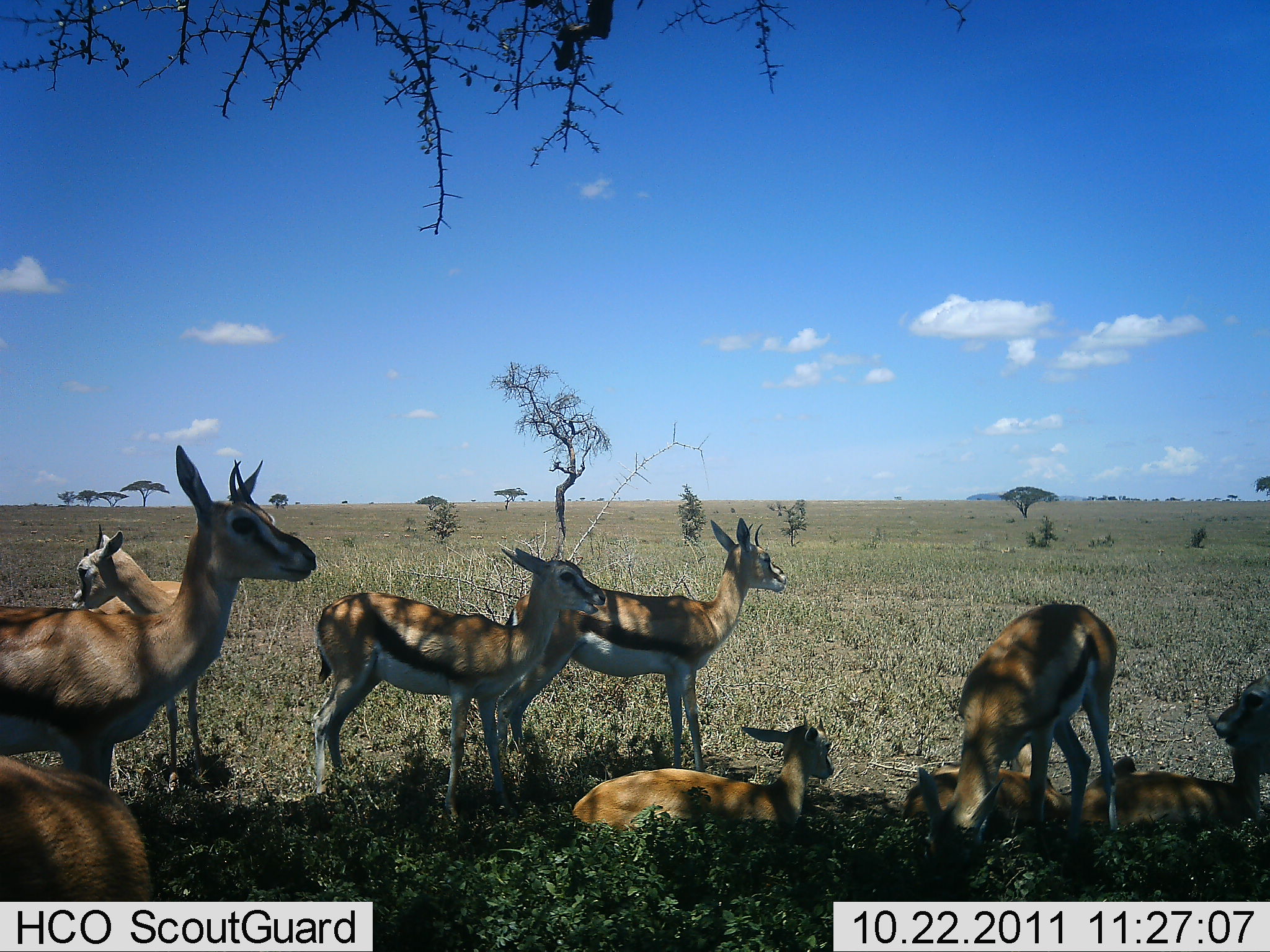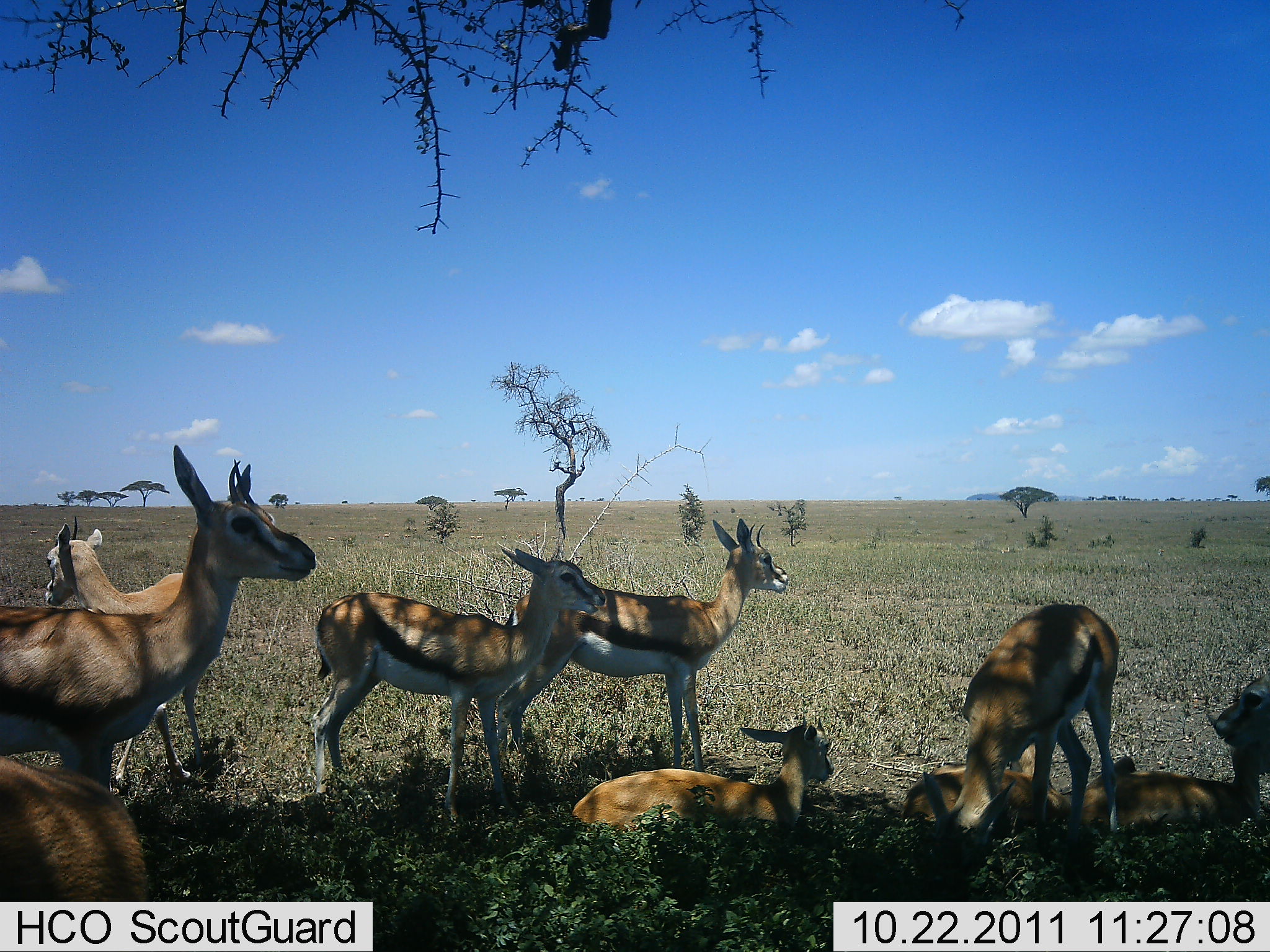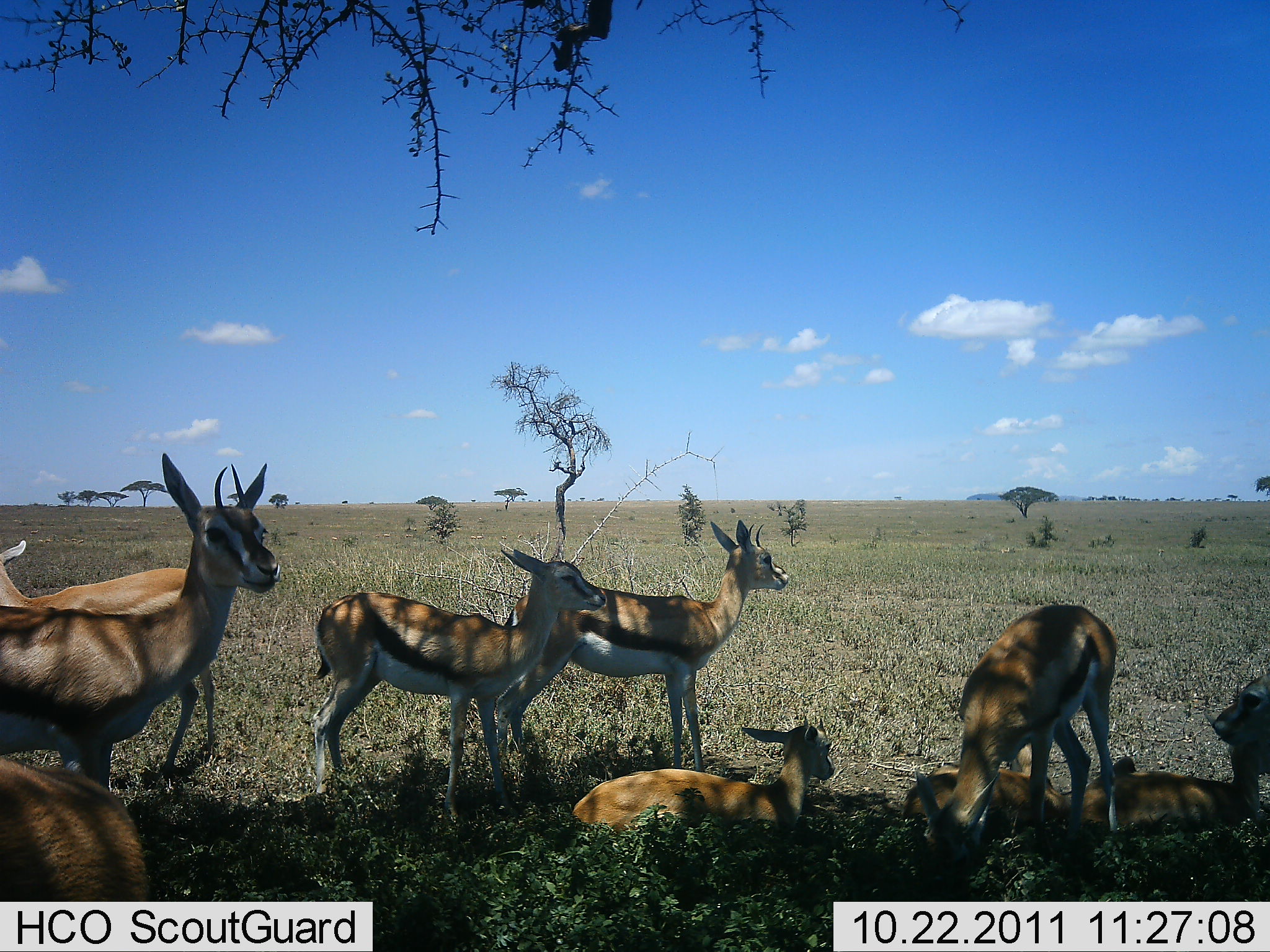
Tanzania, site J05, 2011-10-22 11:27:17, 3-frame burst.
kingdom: Animalia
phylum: Chordata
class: Mammalia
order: Artiodactyla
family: Bovidae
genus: Eudorcas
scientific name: Eudorcas thomsonii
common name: thomson's gazelle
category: gazellethomsons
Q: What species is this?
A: Gazellethomsons (thomson's gazelle) (Eudorcas thomsonii).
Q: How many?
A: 10.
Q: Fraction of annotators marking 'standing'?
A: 69%.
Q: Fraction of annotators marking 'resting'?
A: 100%.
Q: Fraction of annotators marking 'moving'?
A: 19%.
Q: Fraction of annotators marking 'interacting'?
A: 0%.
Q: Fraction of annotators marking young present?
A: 38%.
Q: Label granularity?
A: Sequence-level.